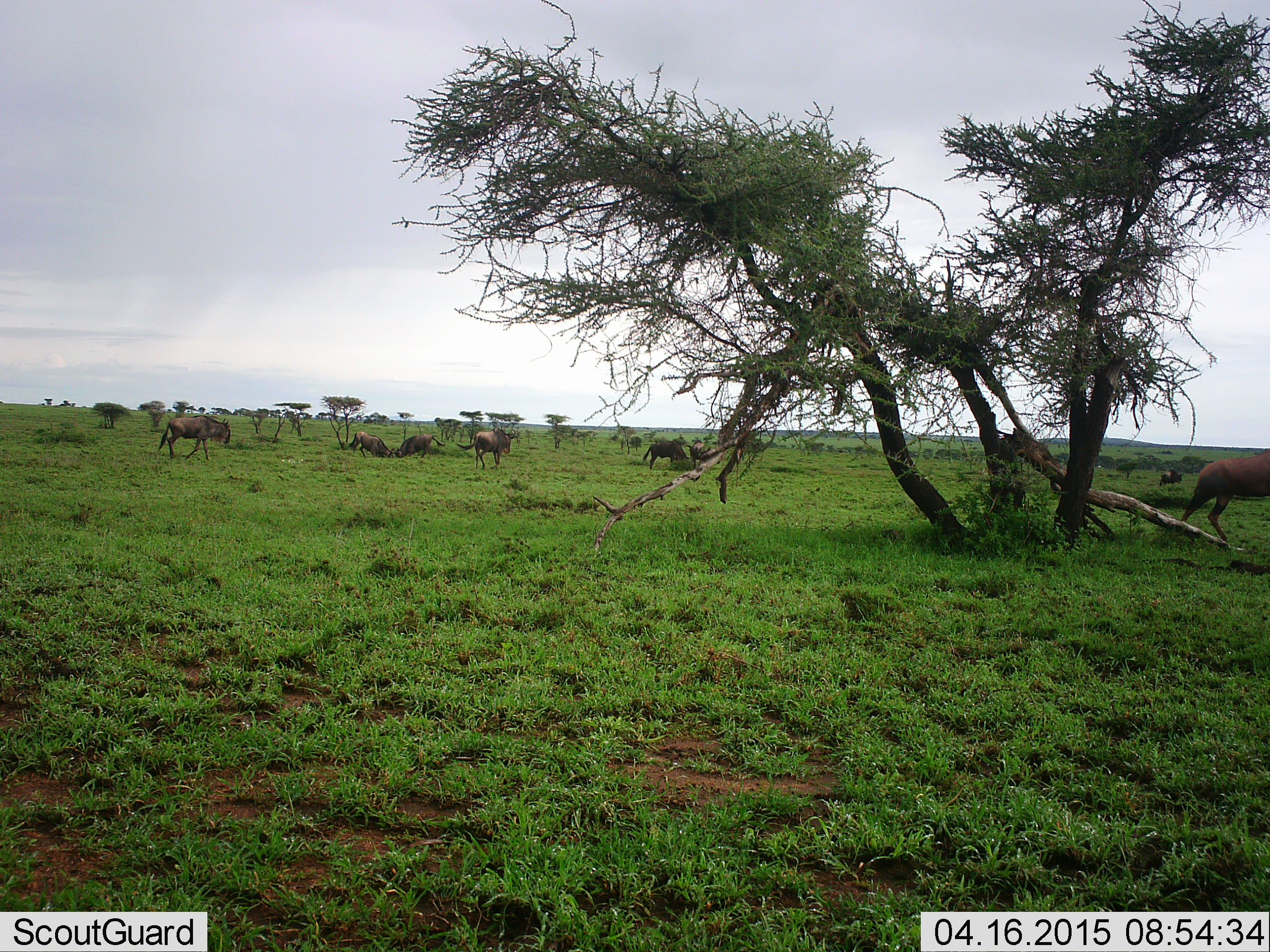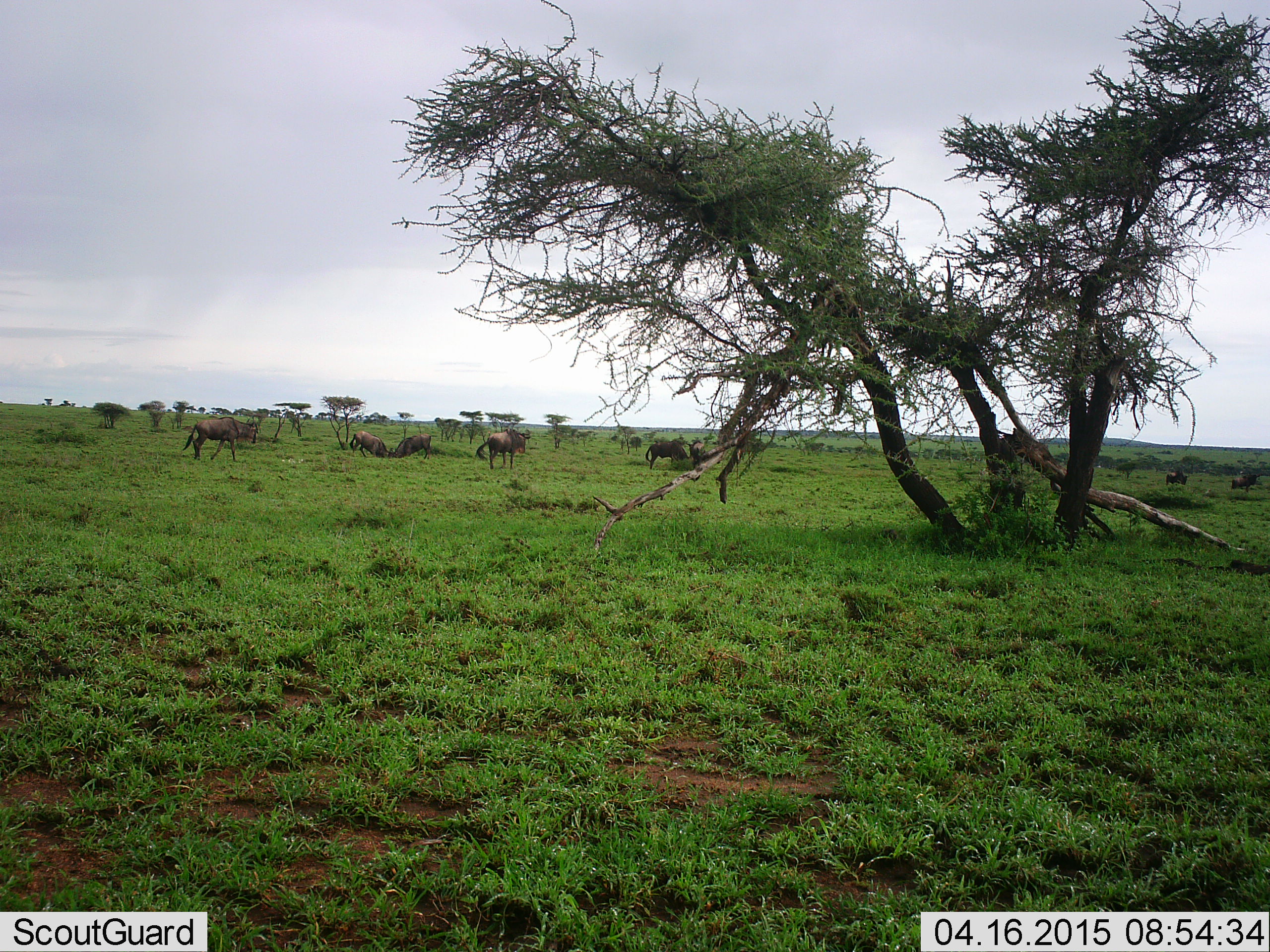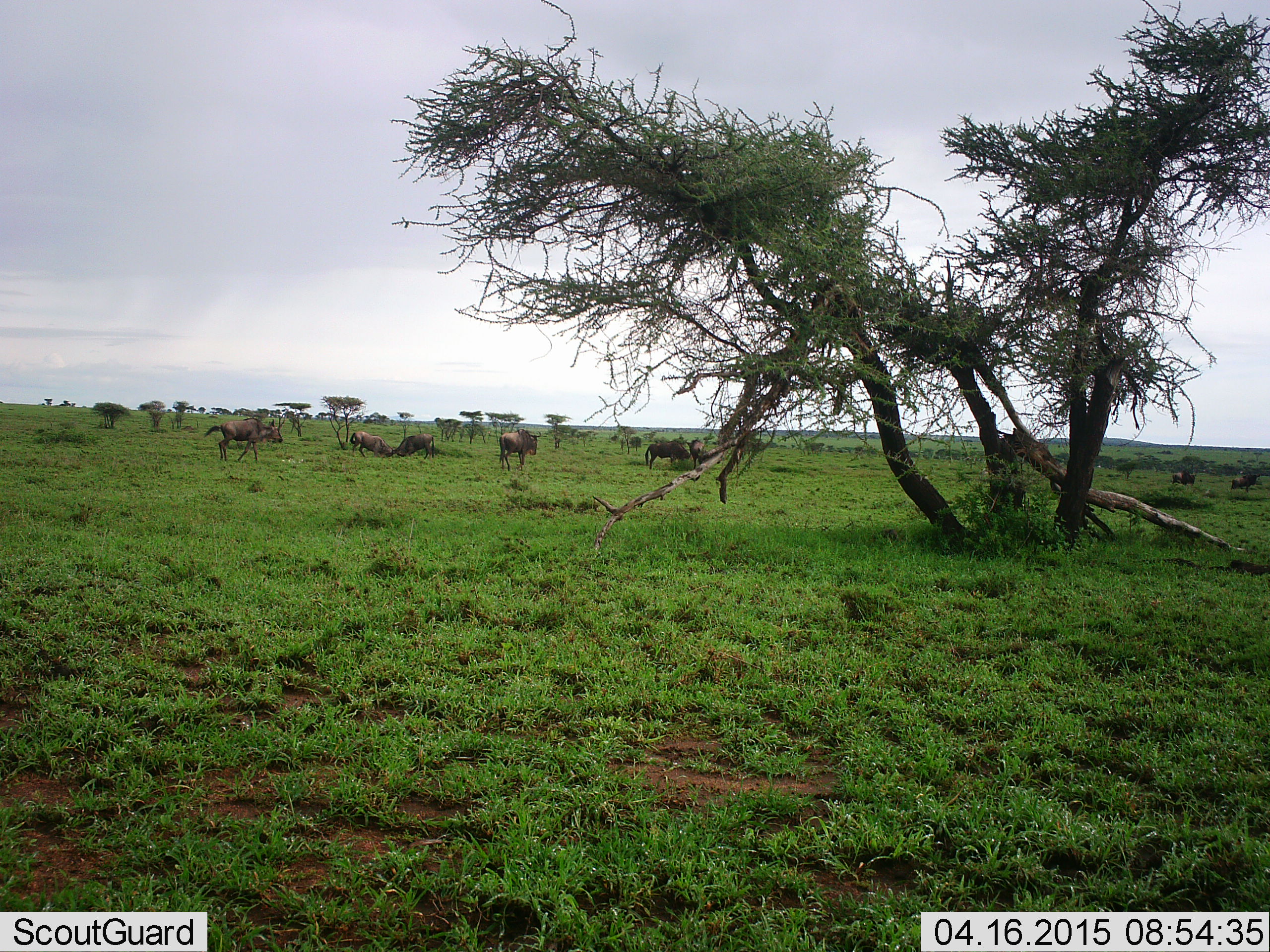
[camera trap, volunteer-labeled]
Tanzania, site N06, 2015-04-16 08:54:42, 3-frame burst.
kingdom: Animalia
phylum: Chordata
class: Mammalia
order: Artiodactyla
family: Bovidae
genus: Connochaetes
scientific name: Connochaetes taurinus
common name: blue wildebeest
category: wildebeest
Wildebeest (blue wildebeest) (Connochaetes taurinus), count 8. Behavior (volunteer vote fractions): standing 42%, resting 17%, moving 83%, interacting 25%. Young present (vote fraction): 8%. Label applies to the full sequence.